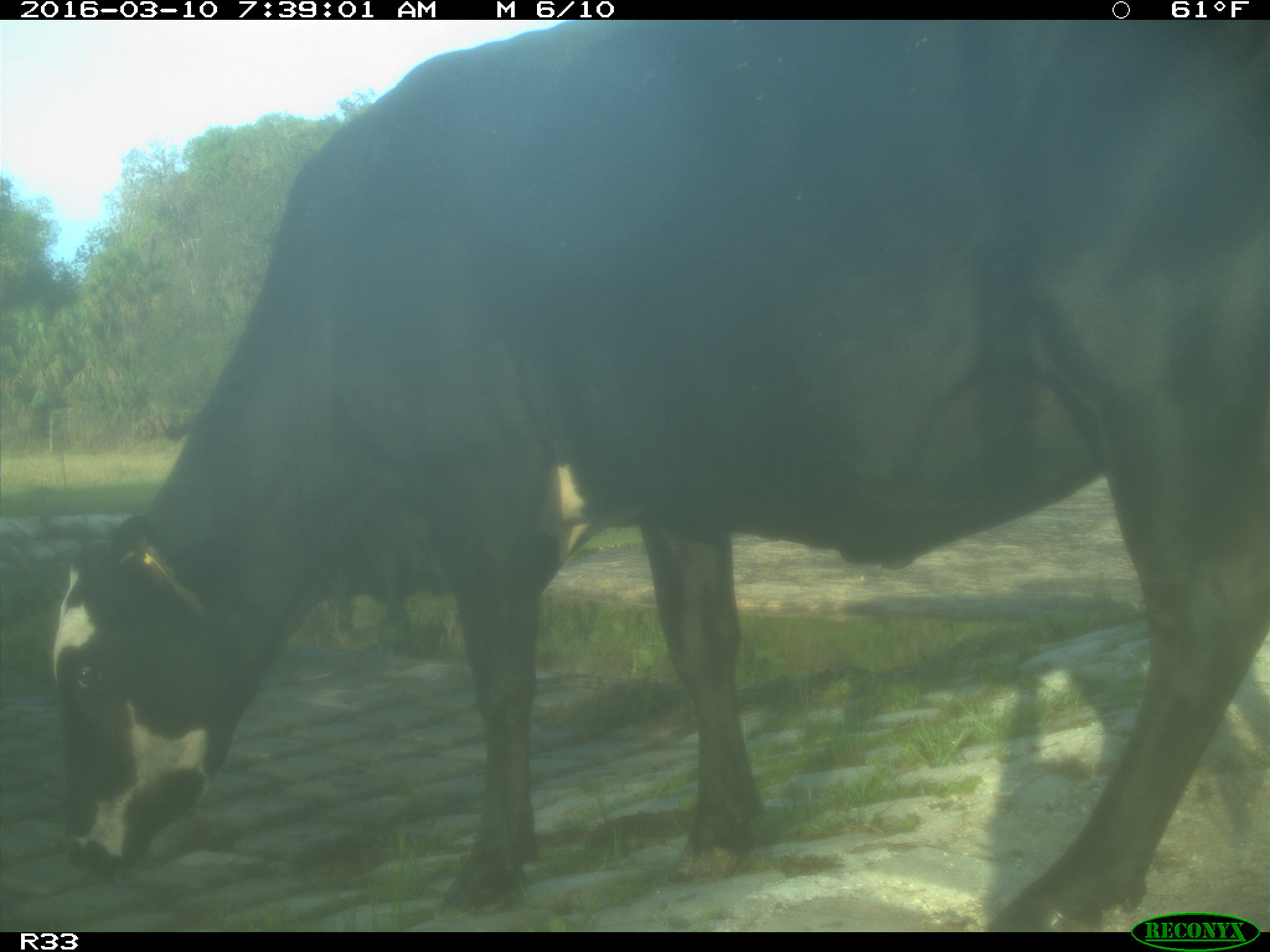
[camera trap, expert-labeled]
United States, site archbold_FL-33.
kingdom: Animalia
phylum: Chordata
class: Mammalia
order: Artiodactyla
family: Bovidae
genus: Bos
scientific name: Bos taurus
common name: domestic cow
Bos taurus (domestic cow).